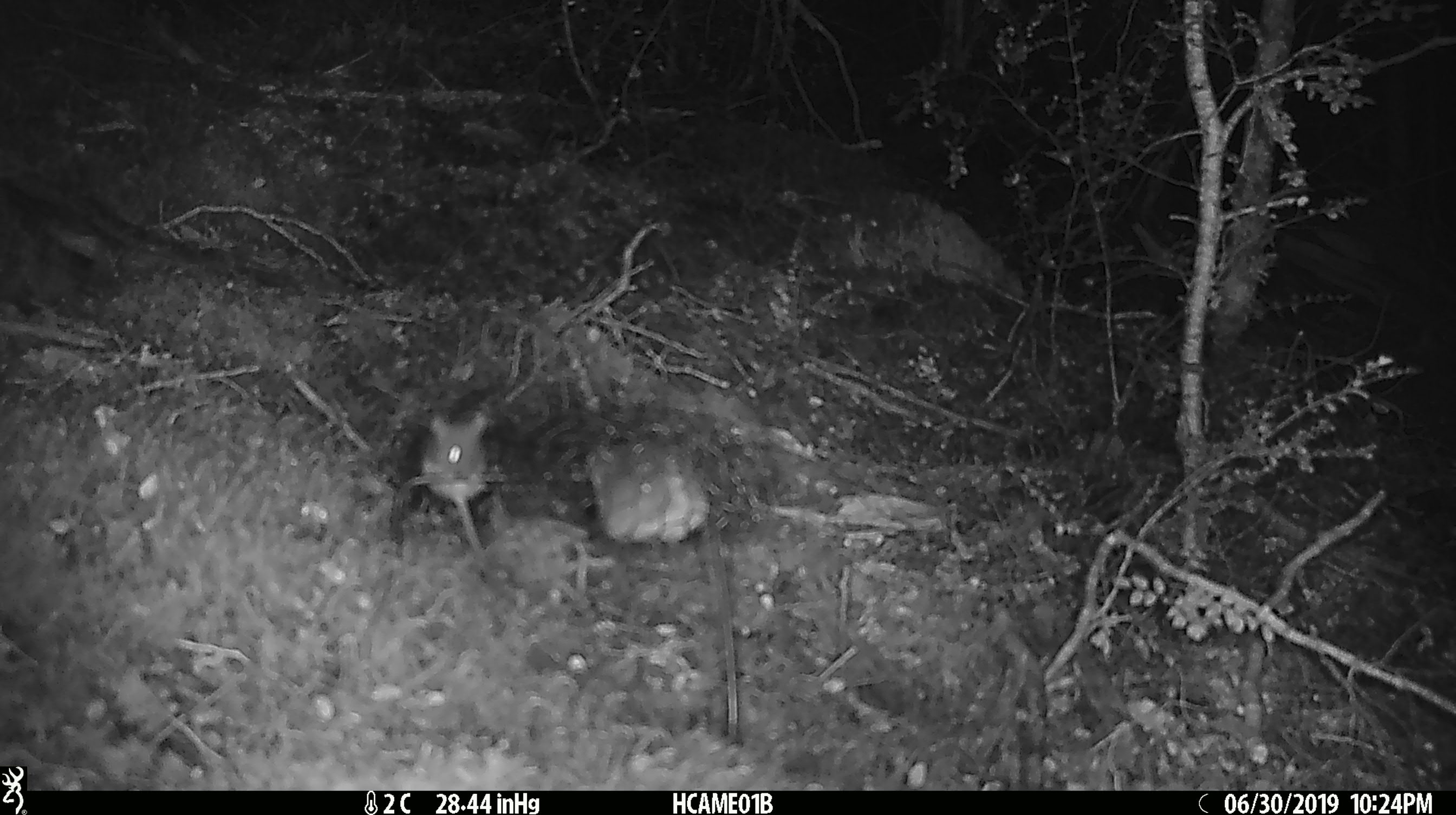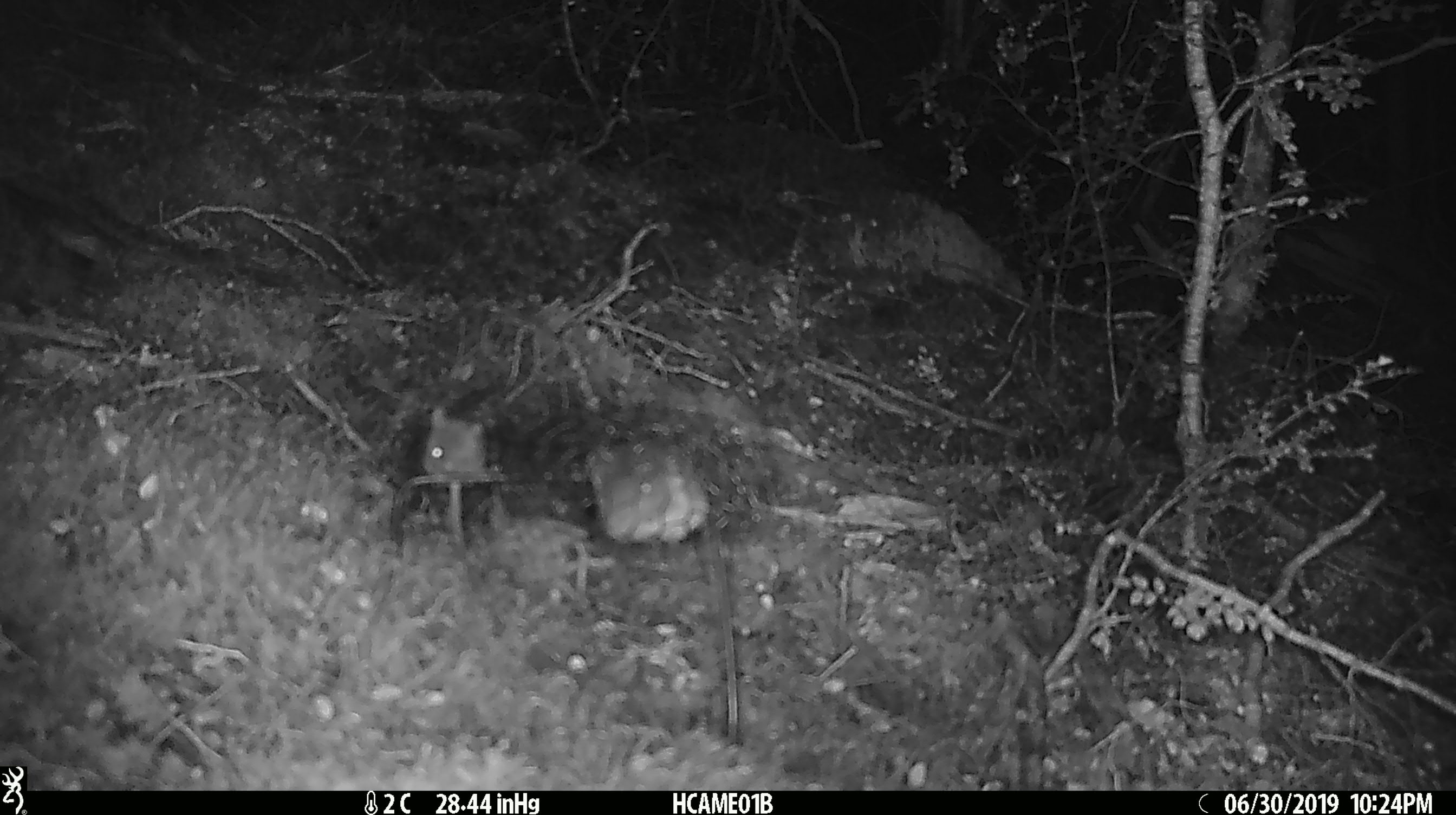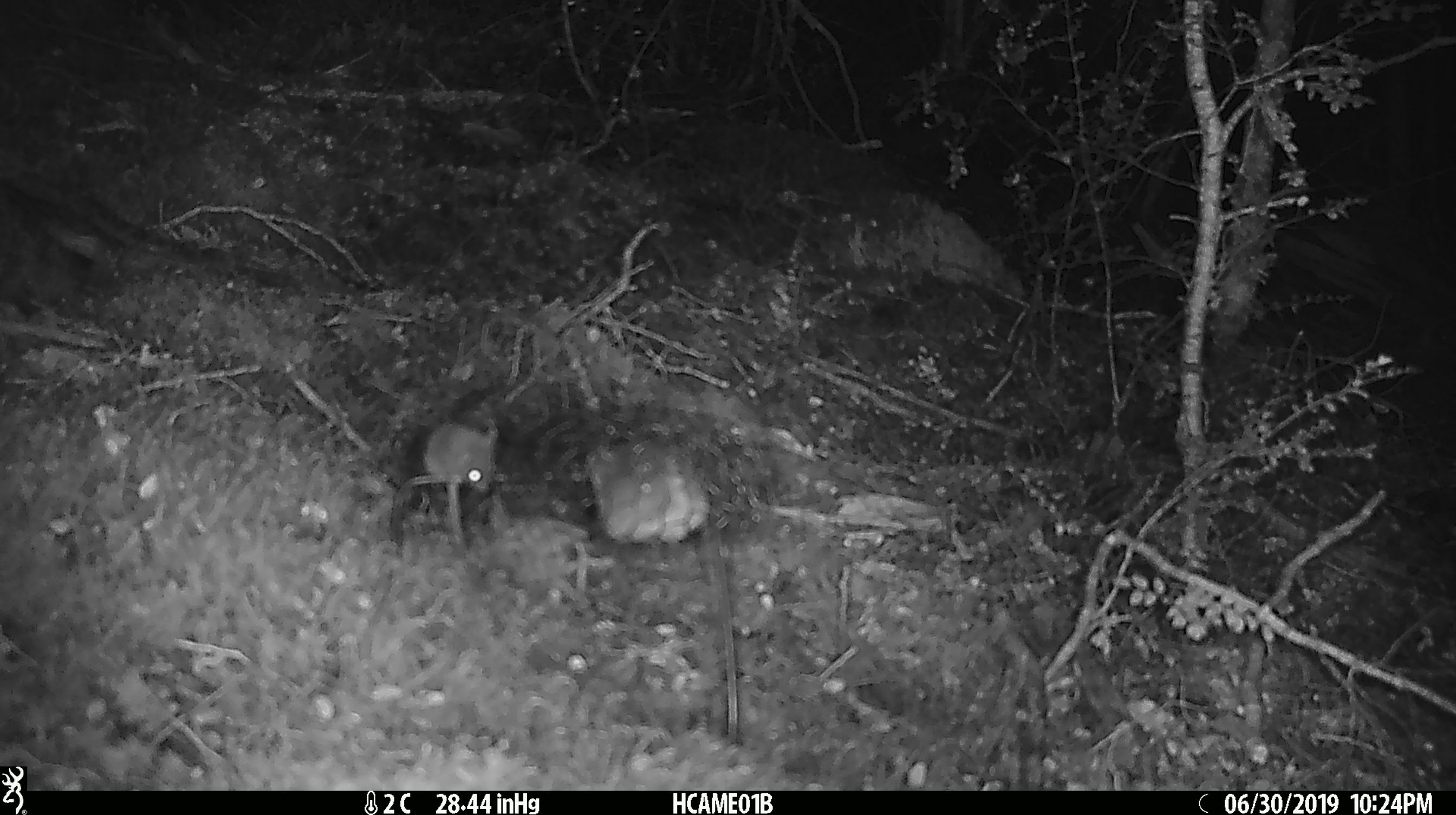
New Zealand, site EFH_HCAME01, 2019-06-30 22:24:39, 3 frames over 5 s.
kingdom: Animalia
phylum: Chordata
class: Mammalia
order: Rodentia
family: Muridae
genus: Mus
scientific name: Mus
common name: mouse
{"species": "mouse (Mus)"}